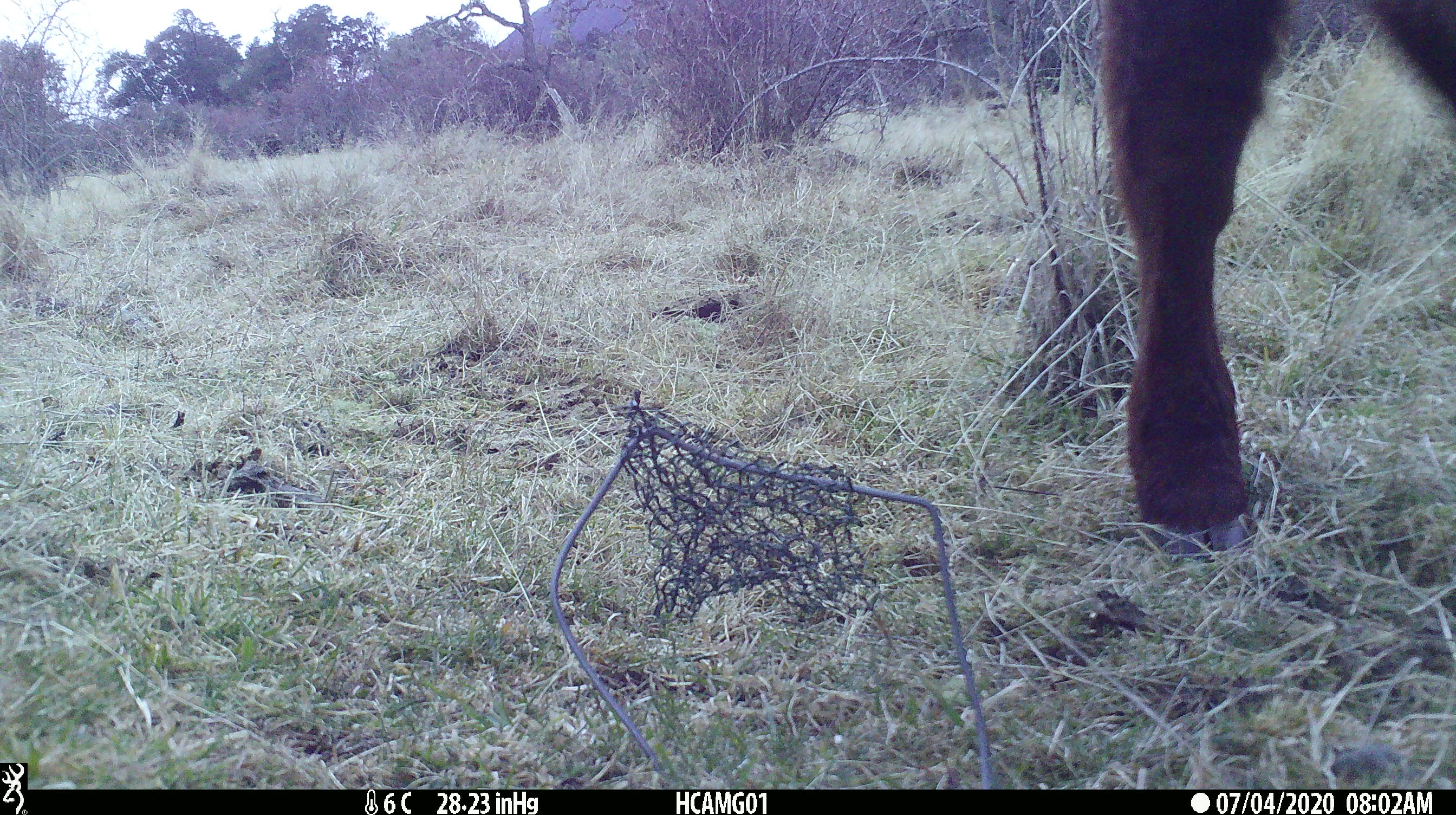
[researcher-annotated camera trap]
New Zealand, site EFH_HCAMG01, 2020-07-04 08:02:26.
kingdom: Animalia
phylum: Chordata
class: Mammalia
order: Artiodactyla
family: Bovidae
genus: Bos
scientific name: Bos taurus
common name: domestic cow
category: cow